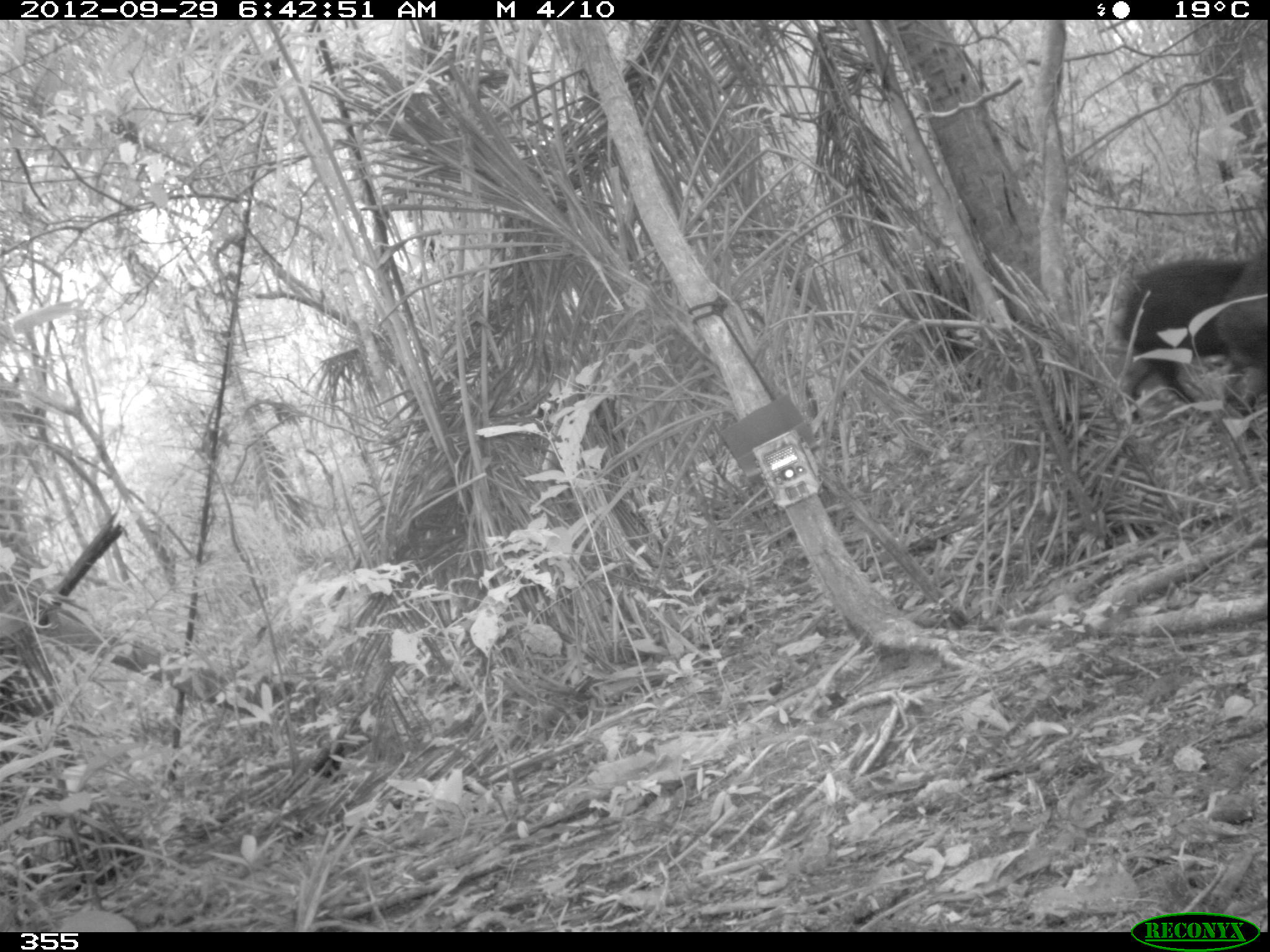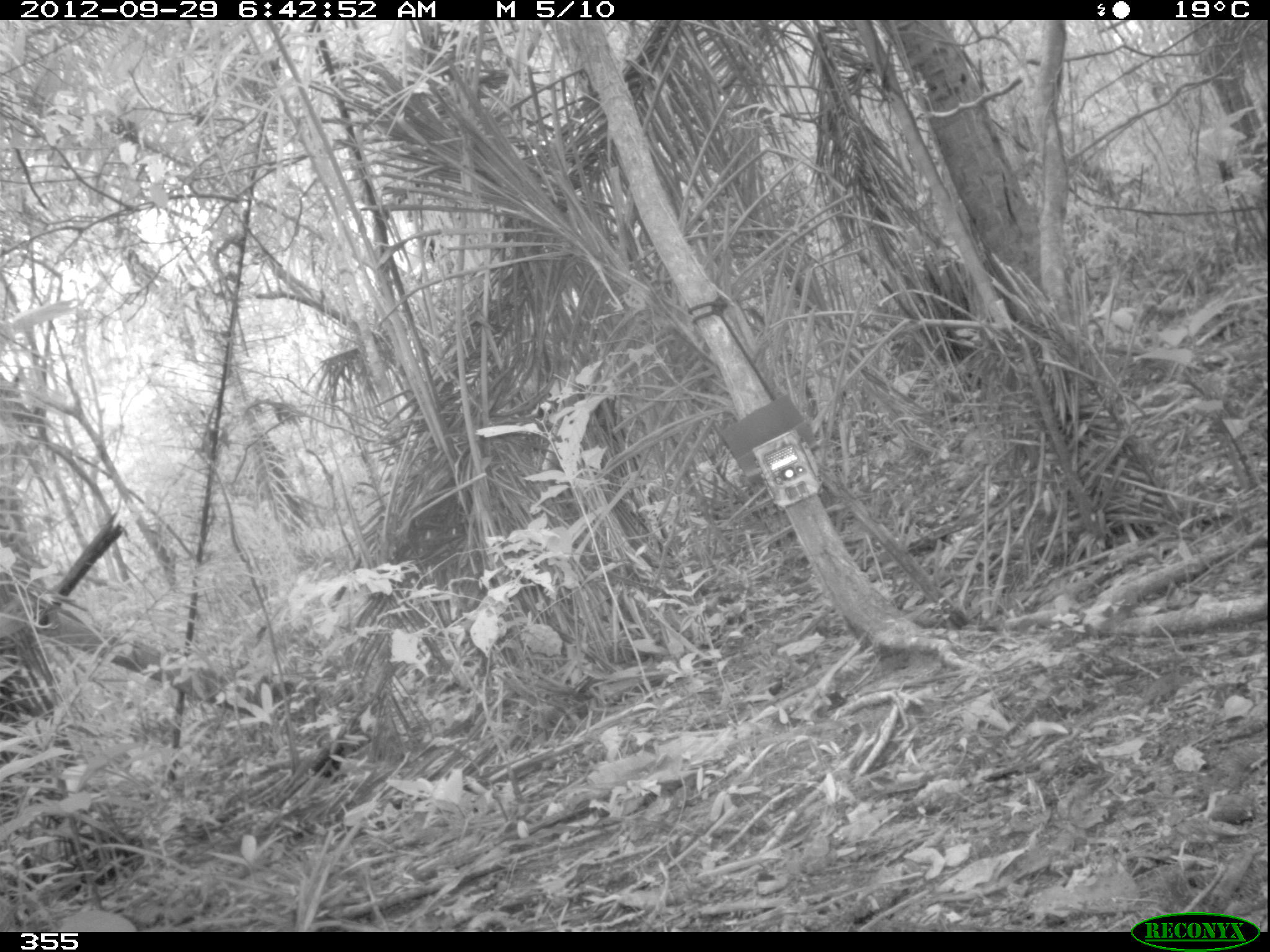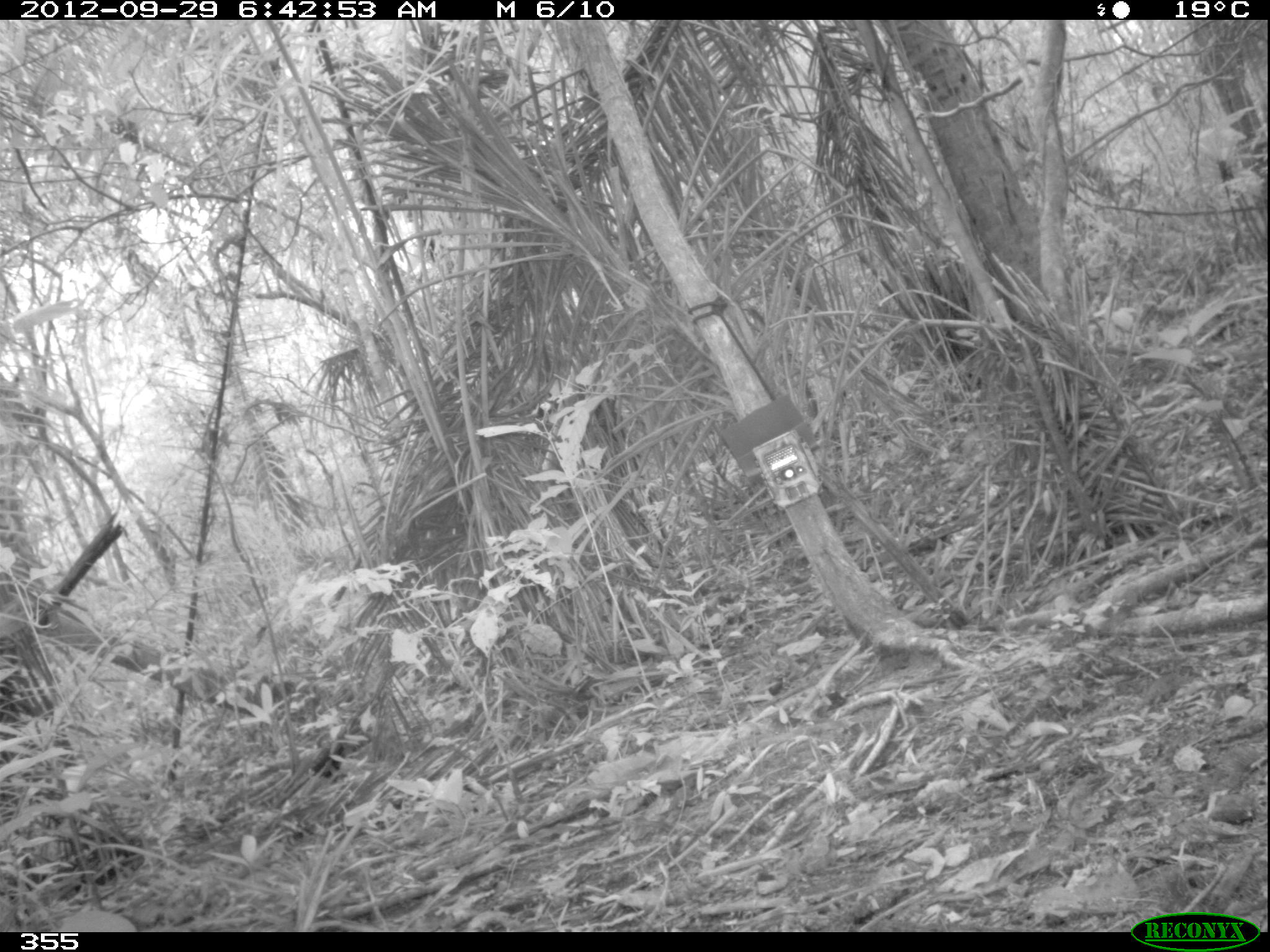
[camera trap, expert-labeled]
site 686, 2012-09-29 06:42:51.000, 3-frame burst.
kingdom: Animalia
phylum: Chordata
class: Mammalia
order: Artiodactyla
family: Tayassuidae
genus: Tayassu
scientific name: Tayassu pecari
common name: white-lipped peccary